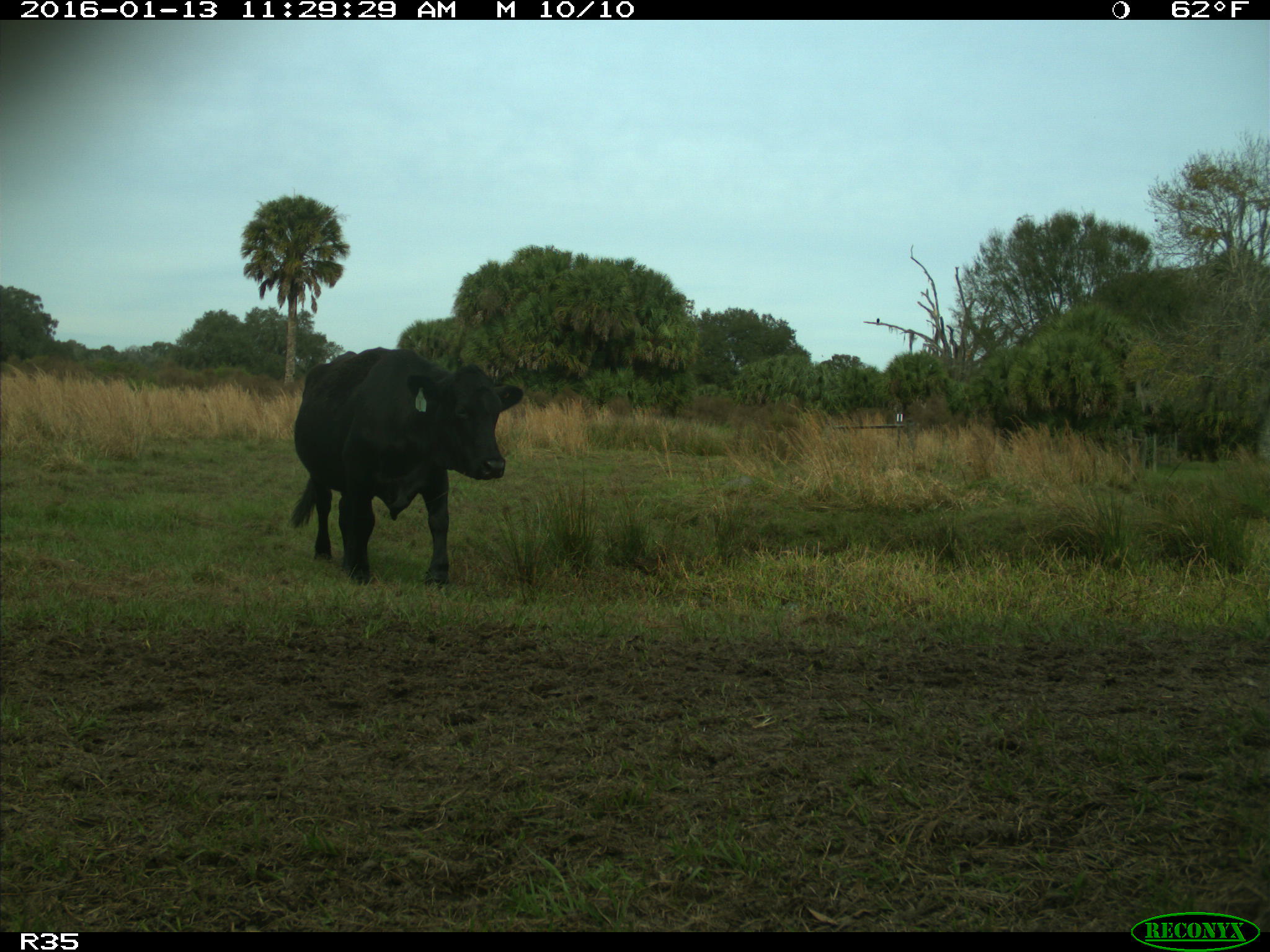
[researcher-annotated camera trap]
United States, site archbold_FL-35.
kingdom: Animalia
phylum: Chordata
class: Mammalia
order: Artiodactyla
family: Bovidae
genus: Bos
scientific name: Bos taurus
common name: domestic cow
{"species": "Bos taurus (domestic cow)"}